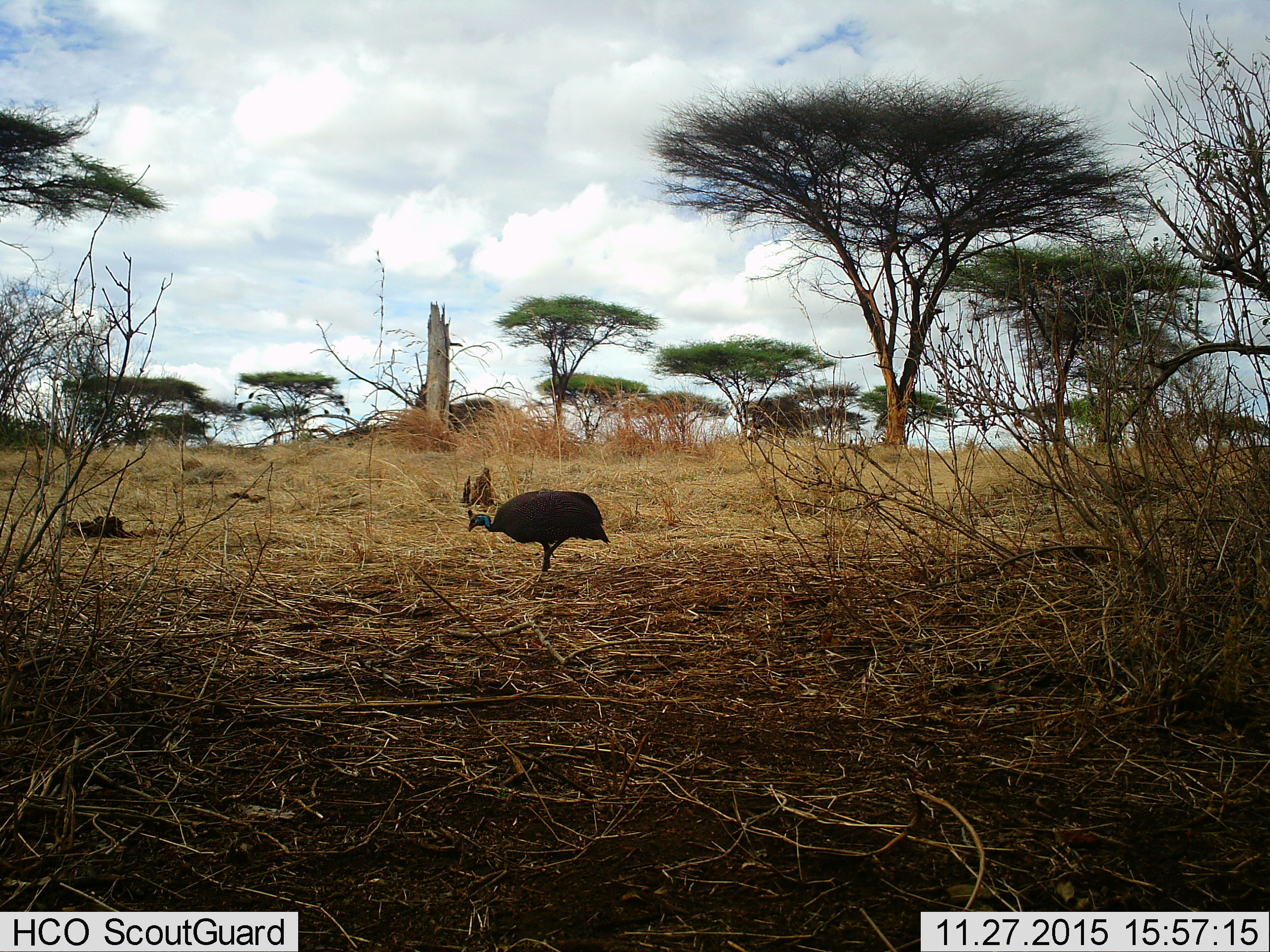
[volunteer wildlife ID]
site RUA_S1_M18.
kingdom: Animalia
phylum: Chordata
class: Aves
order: Galliformes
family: Numididae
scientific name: Numididae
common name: guineafowl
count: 1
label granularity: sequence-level